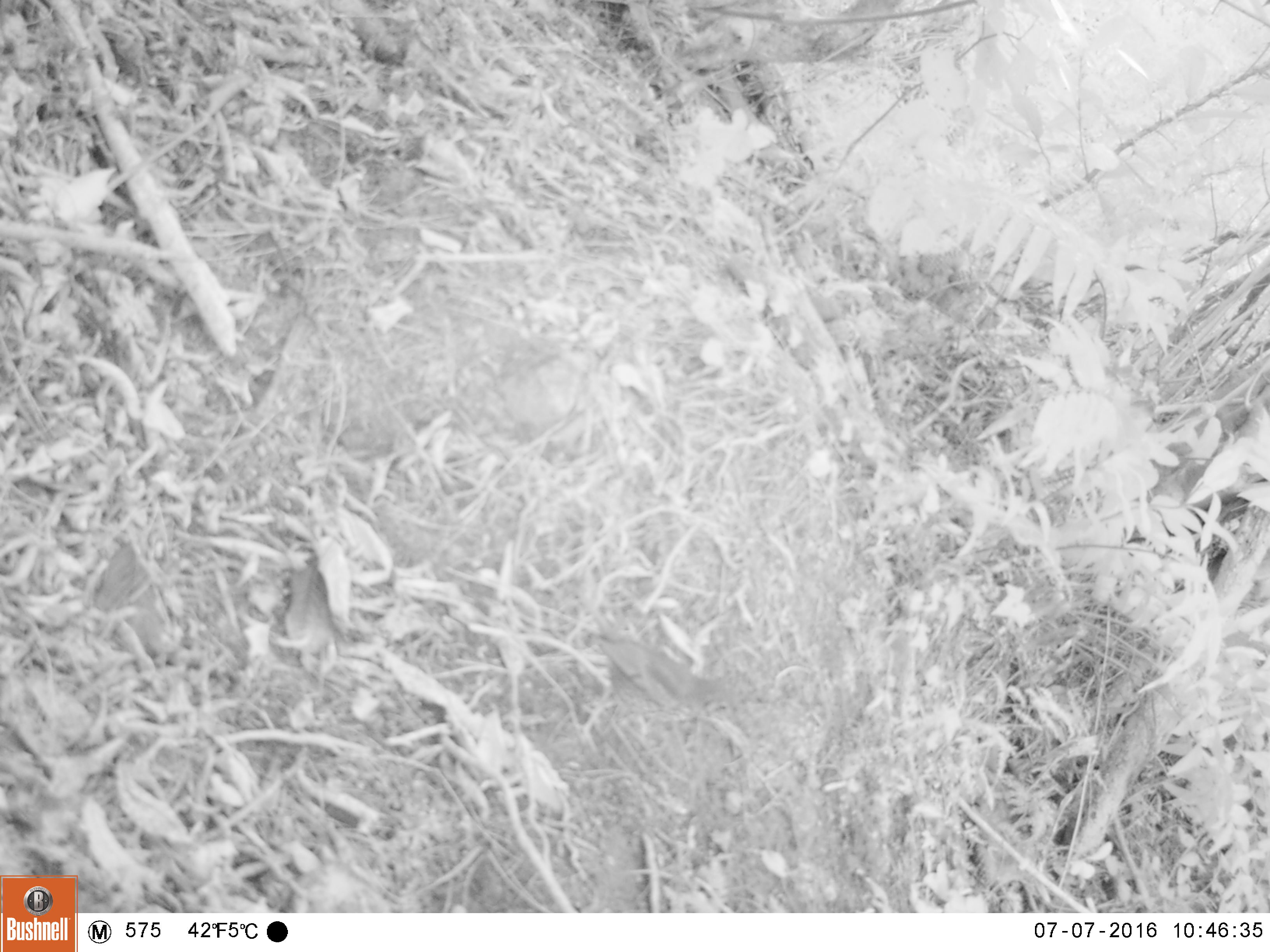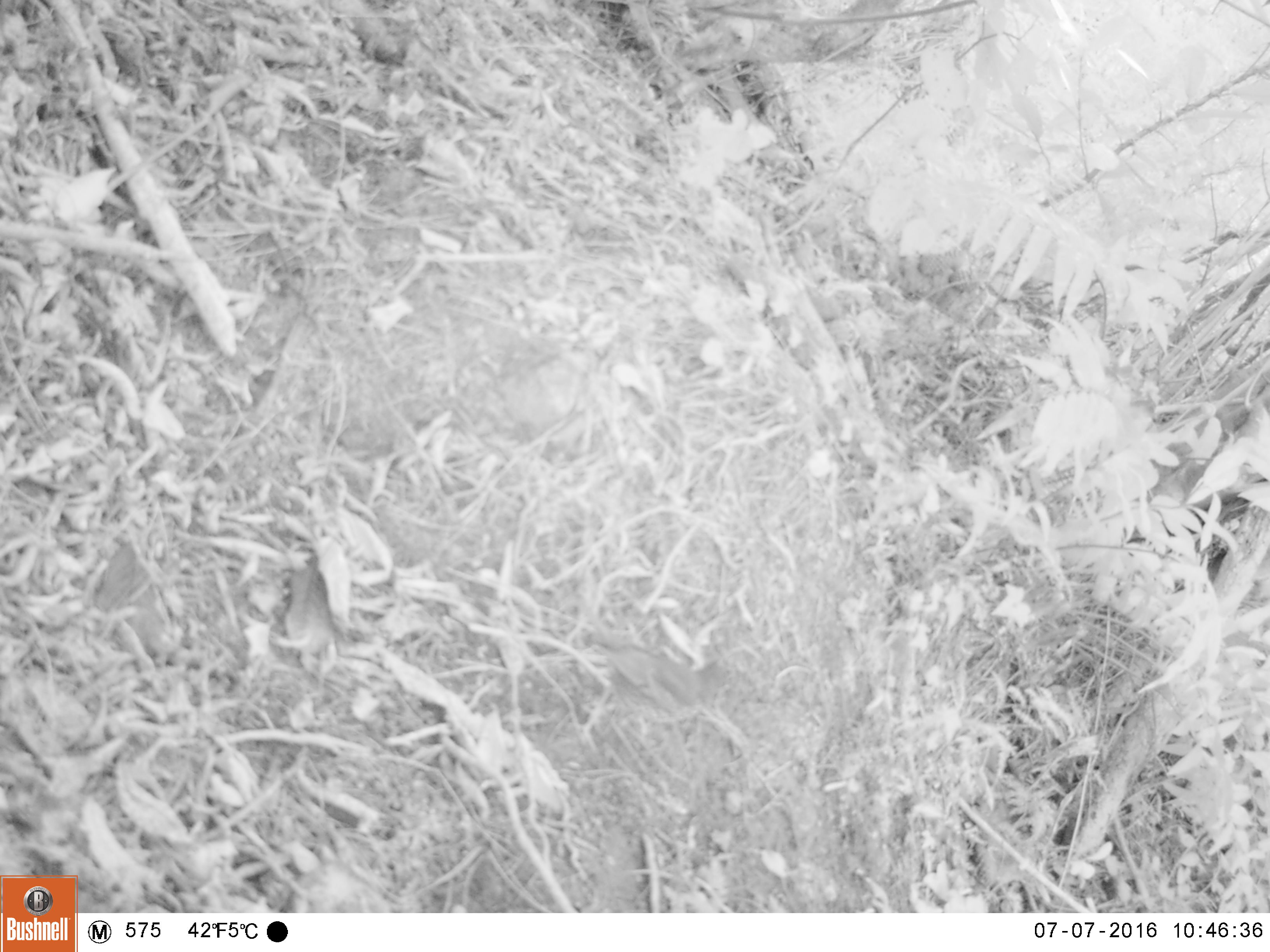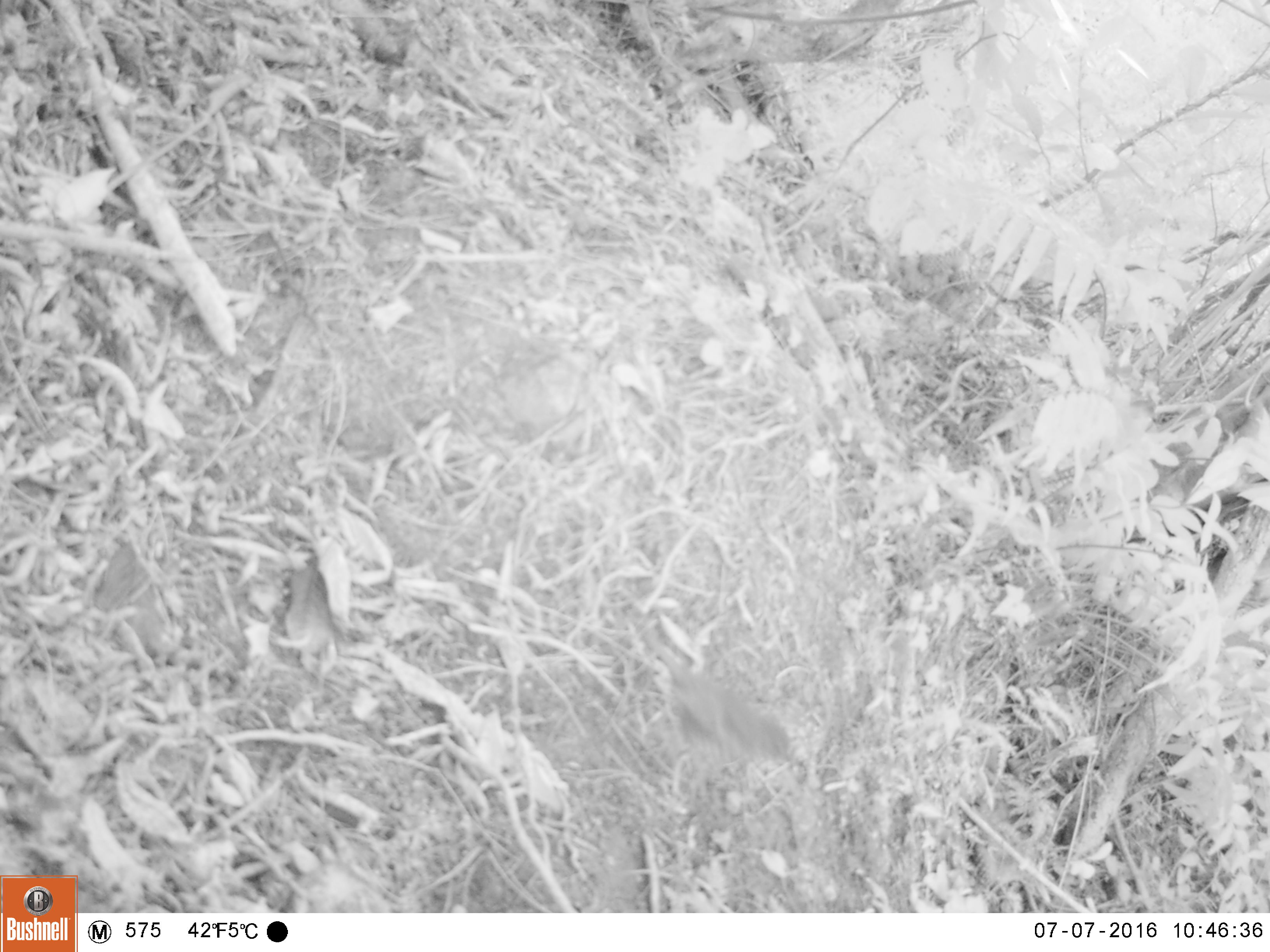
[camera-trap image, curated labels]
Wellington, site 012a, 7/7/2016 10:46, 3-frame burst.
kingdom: Animalia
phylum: Chordata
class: Aves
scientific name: Aves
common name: bird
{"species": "bird (Aves)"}